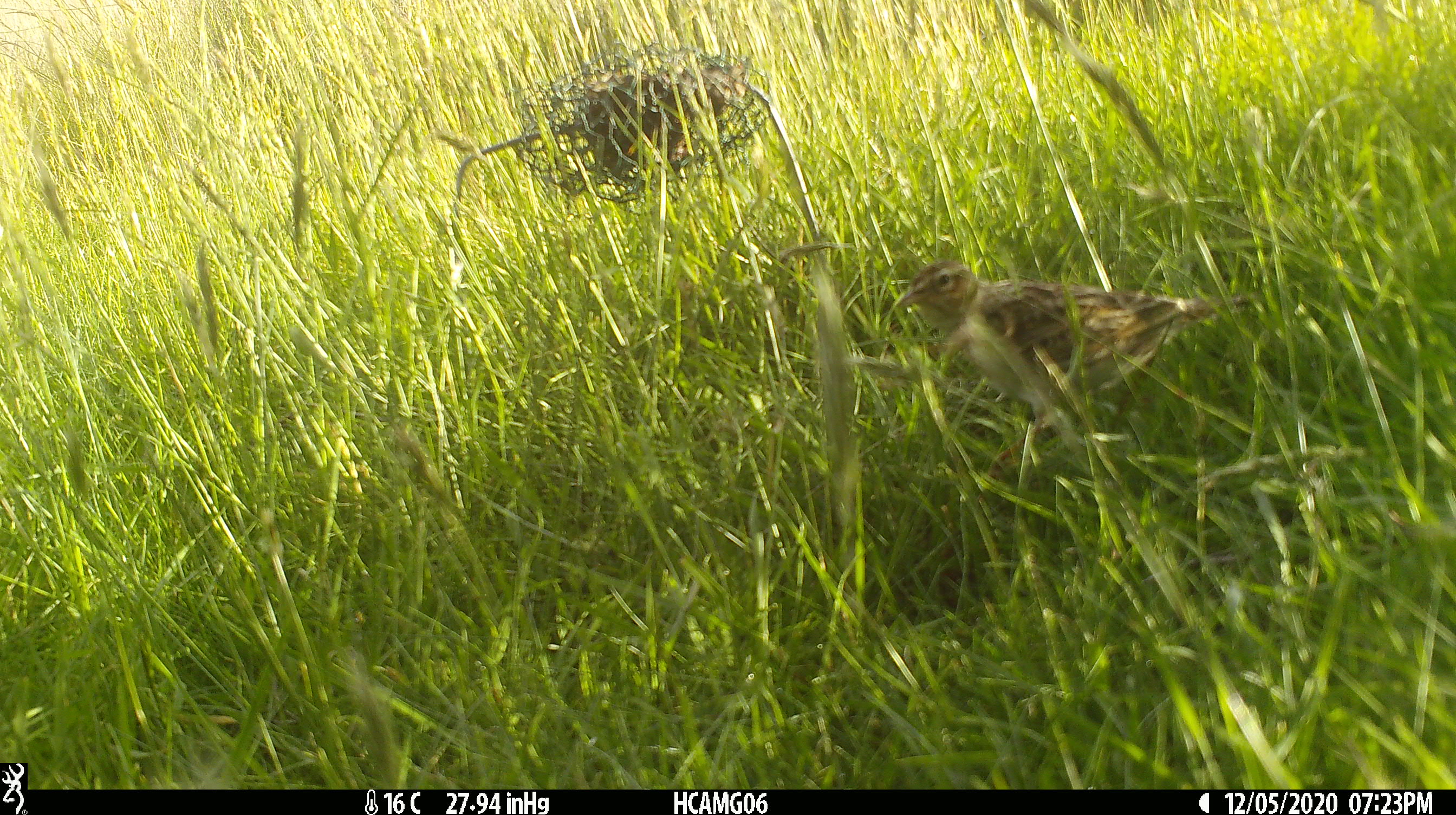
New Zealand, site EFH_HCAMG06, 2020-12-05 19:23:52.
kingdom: Animalia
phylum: Chordata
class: Aves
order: Passeriformes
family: Motacillidae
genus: Anthus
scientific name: Anthus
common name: pipit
Pipit (Anthus).